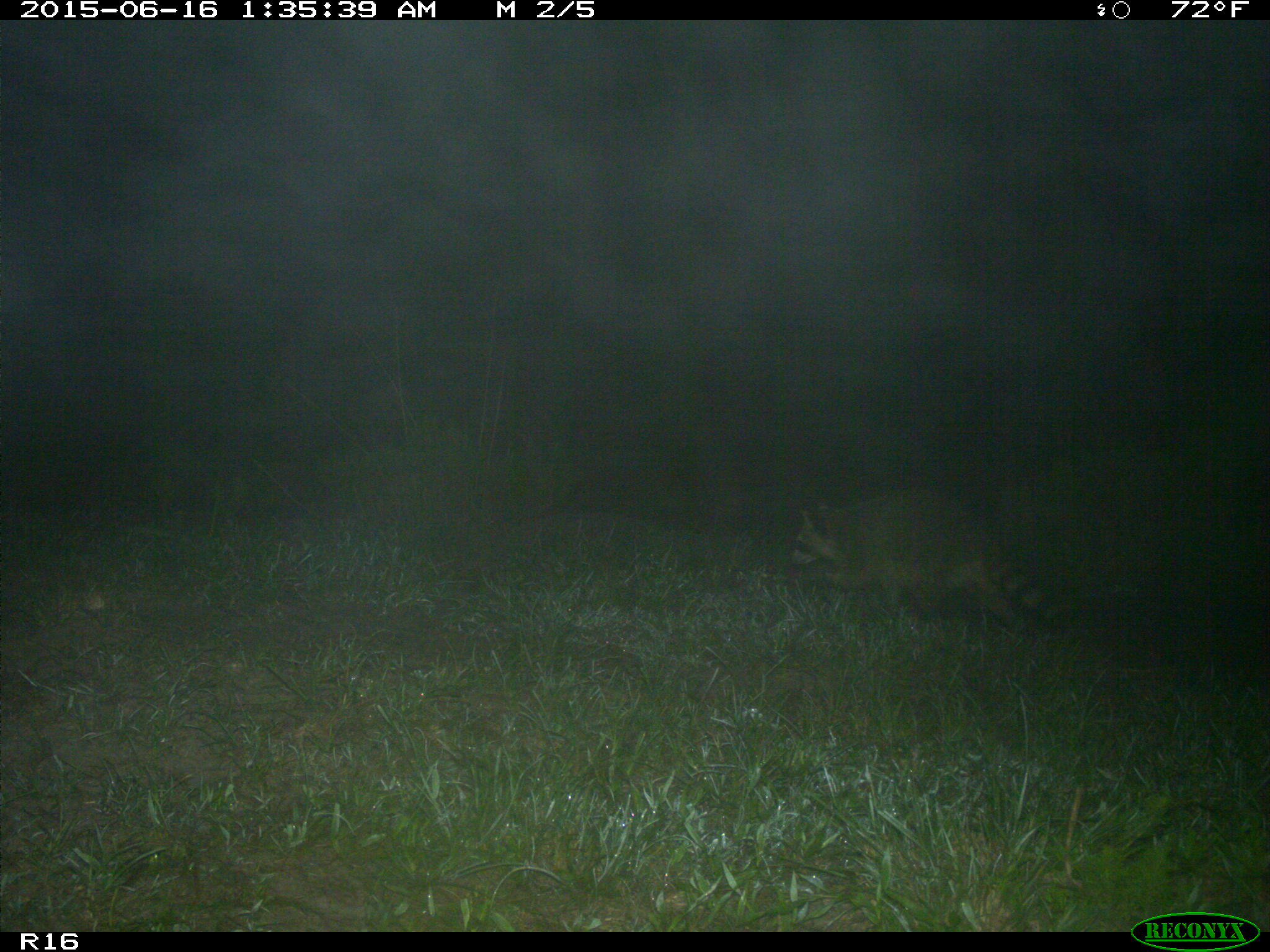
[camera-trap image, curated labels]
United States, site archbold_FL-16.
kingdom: Animalia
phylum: Chordata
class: Mammalia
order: Carnivora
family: Procyonidae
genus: Procyon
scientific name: Procyon lotor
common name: common raccoon